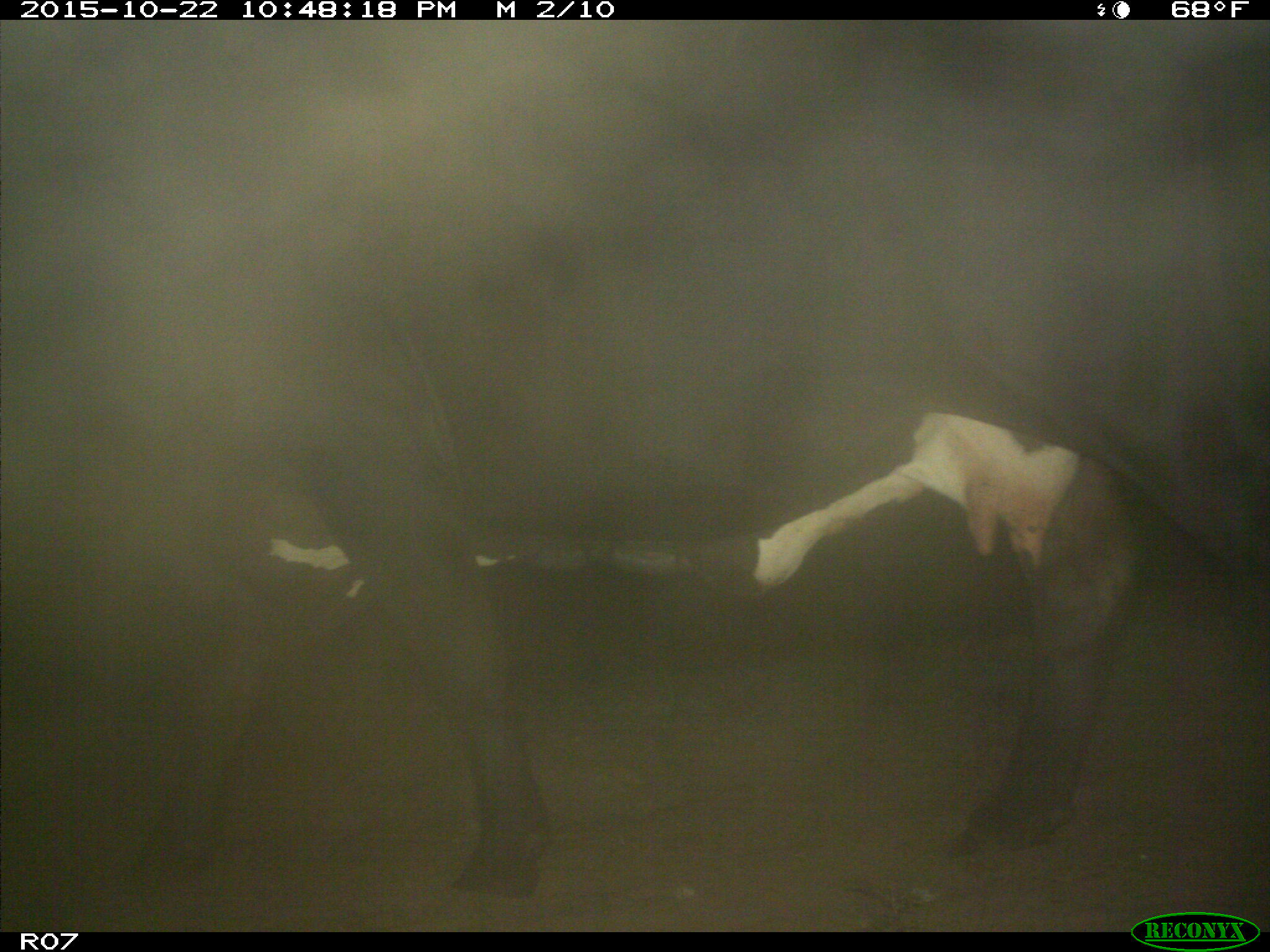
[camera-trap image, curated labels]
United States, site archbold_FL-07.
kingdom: Animalia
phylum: Chordata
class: Mammalia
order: Artiodactyla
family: Bovidae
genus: Bos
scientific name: Bos taurus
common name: domestic cow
Bos taurus (domestic cow).